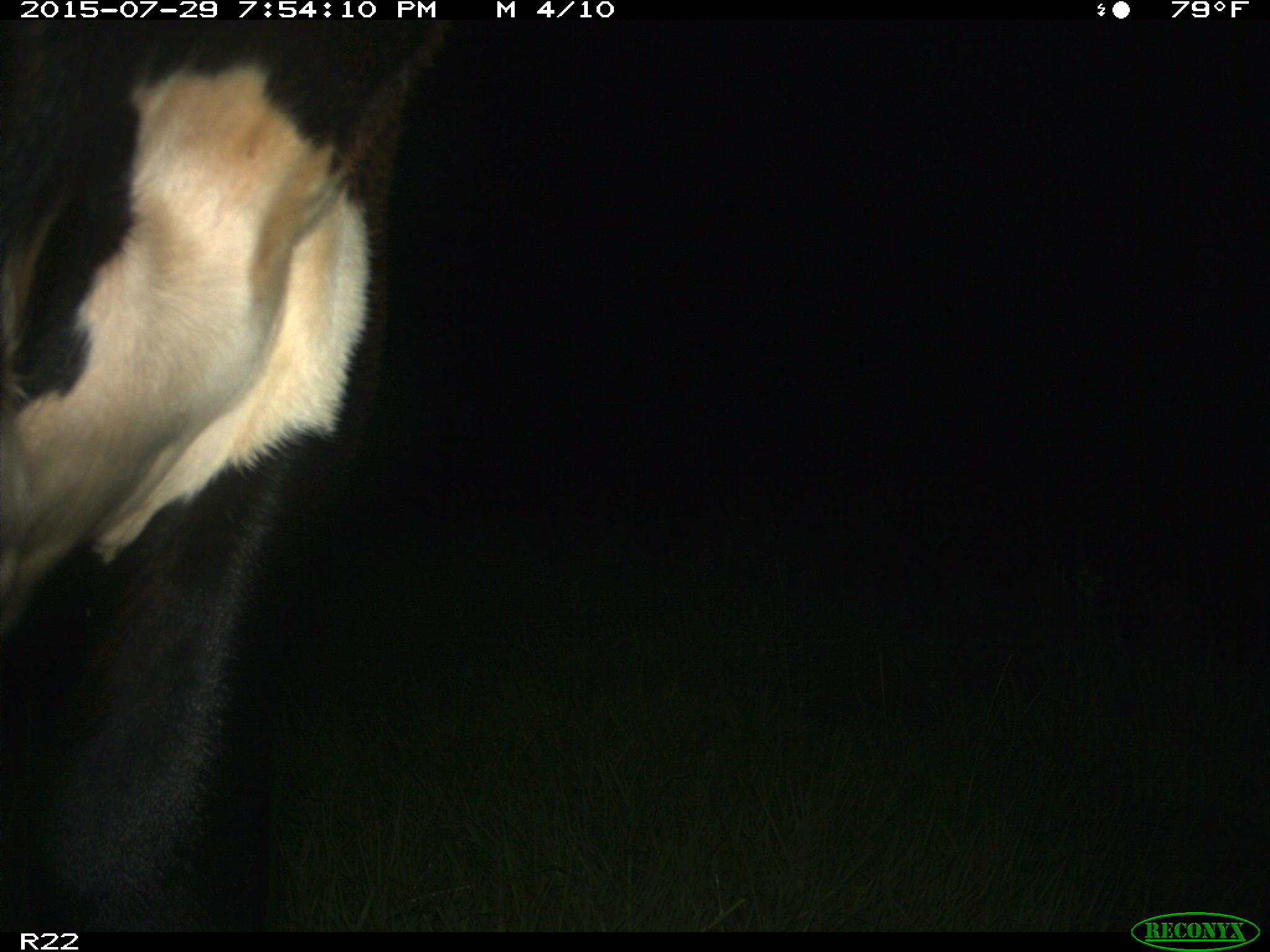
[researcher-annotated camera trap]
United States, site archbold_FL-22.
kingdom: Animalia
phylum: Chordata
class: Mammalia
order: Artiodactyla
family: Bovidae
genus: Bos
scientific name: Bos taurus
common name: domestic cow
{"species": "Bos taurus (domestic cow)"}